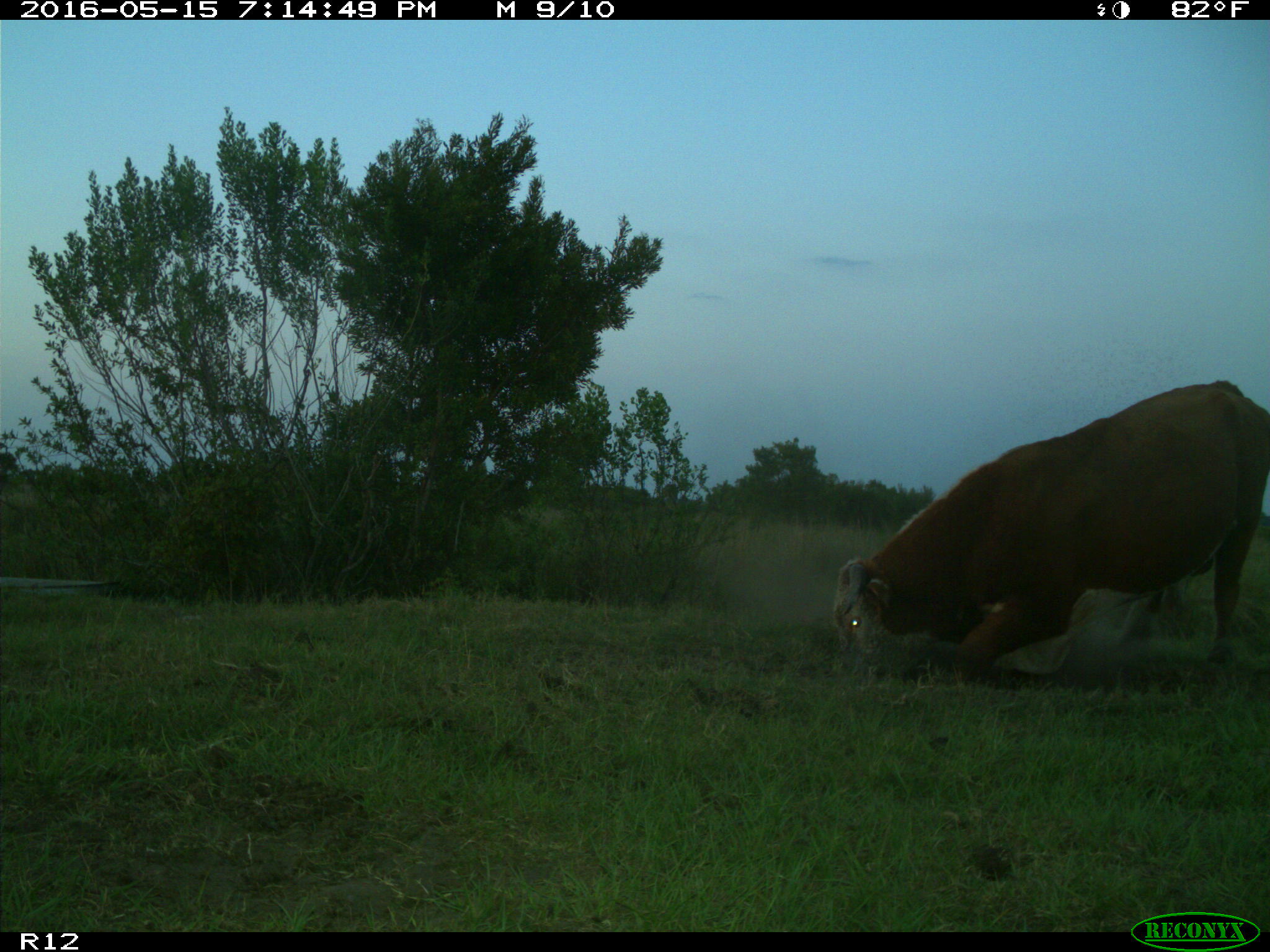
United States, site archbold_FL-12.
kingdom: Animalia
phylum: Chordata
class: Mammalia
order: Artiodactyla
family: Bovidae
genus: Bos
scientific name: Bos taurus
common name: domestic cow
Bos taurus (domestic cow).